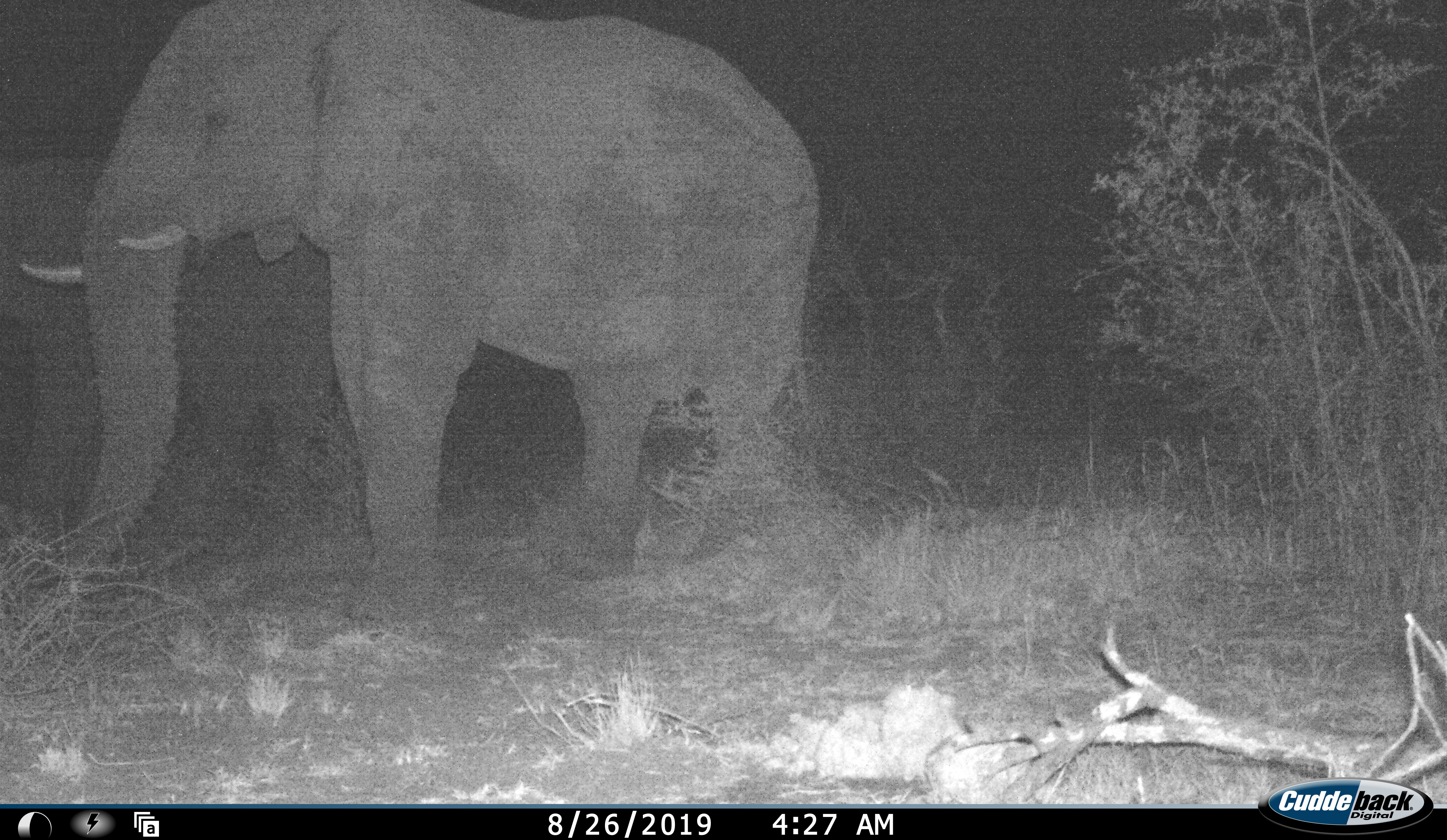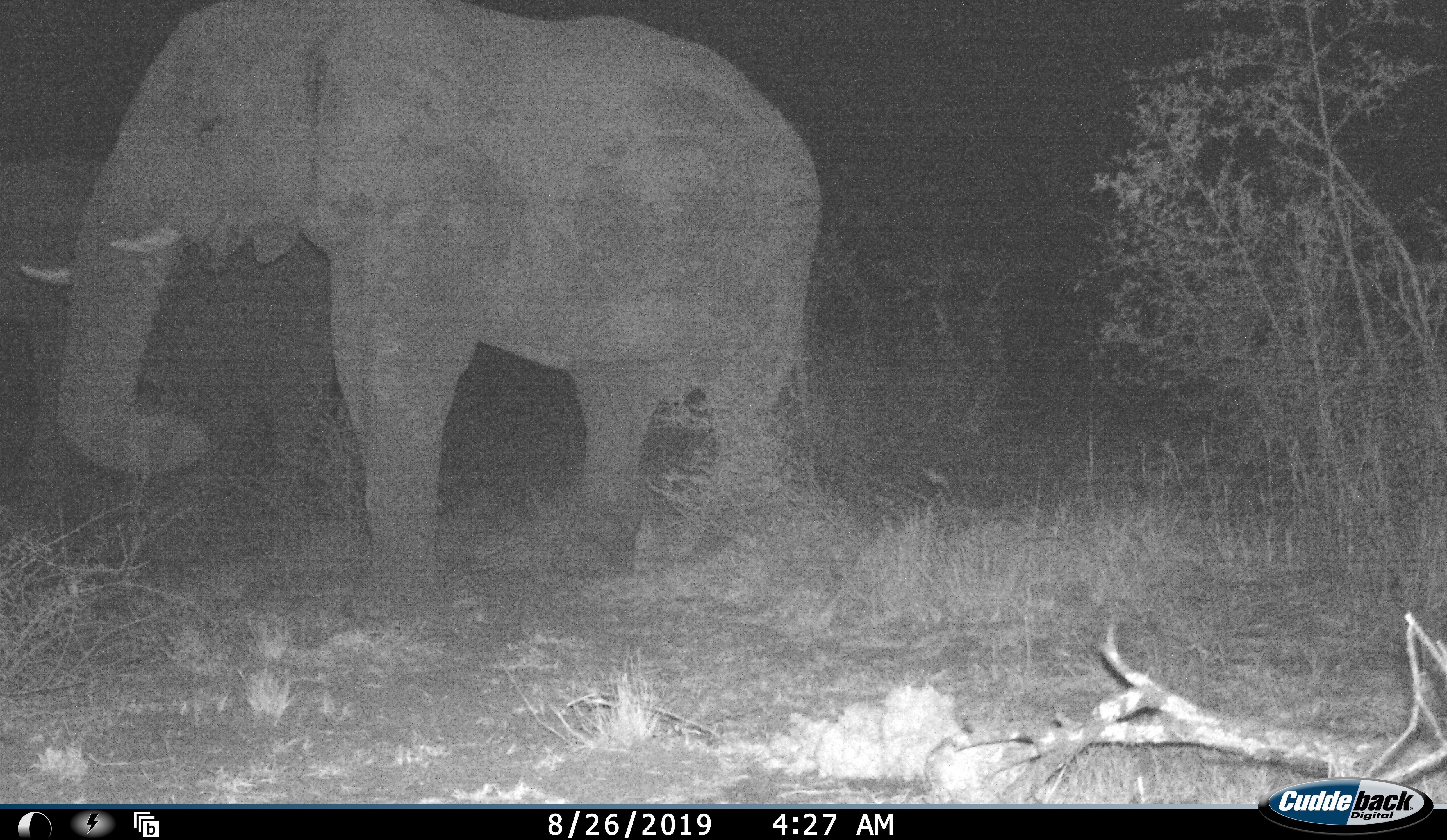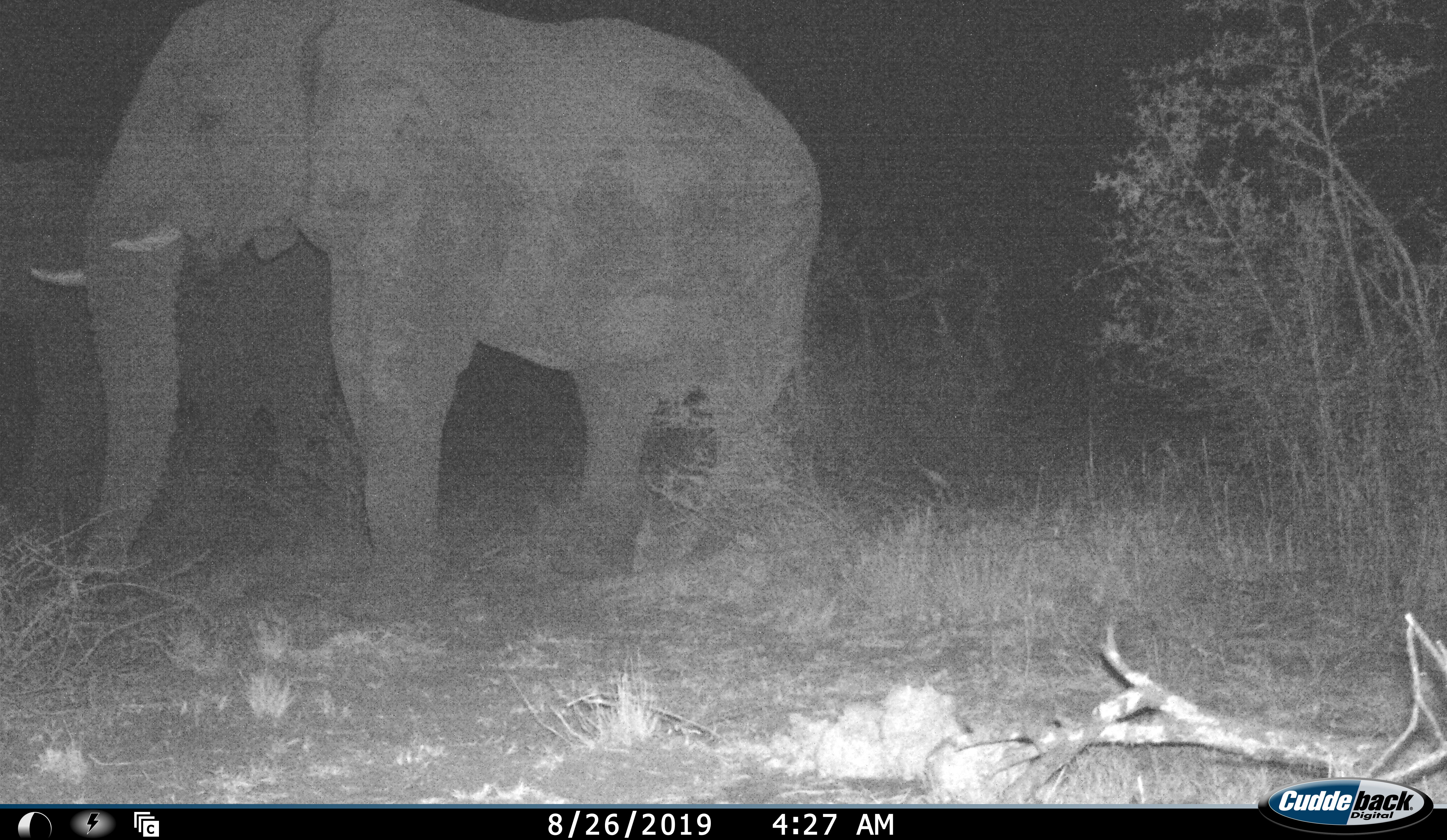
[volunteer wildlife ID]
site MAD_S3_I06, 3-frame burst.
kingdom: Animalia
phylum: Chordata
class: Mammalia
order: Proboscidea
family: Elephantidae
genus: Loxodonta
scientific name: Loxodonta africana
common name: african bush elephant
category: elephant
Elephant (african bush elephant) (Loxodonta africana), count 1. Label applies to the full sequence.